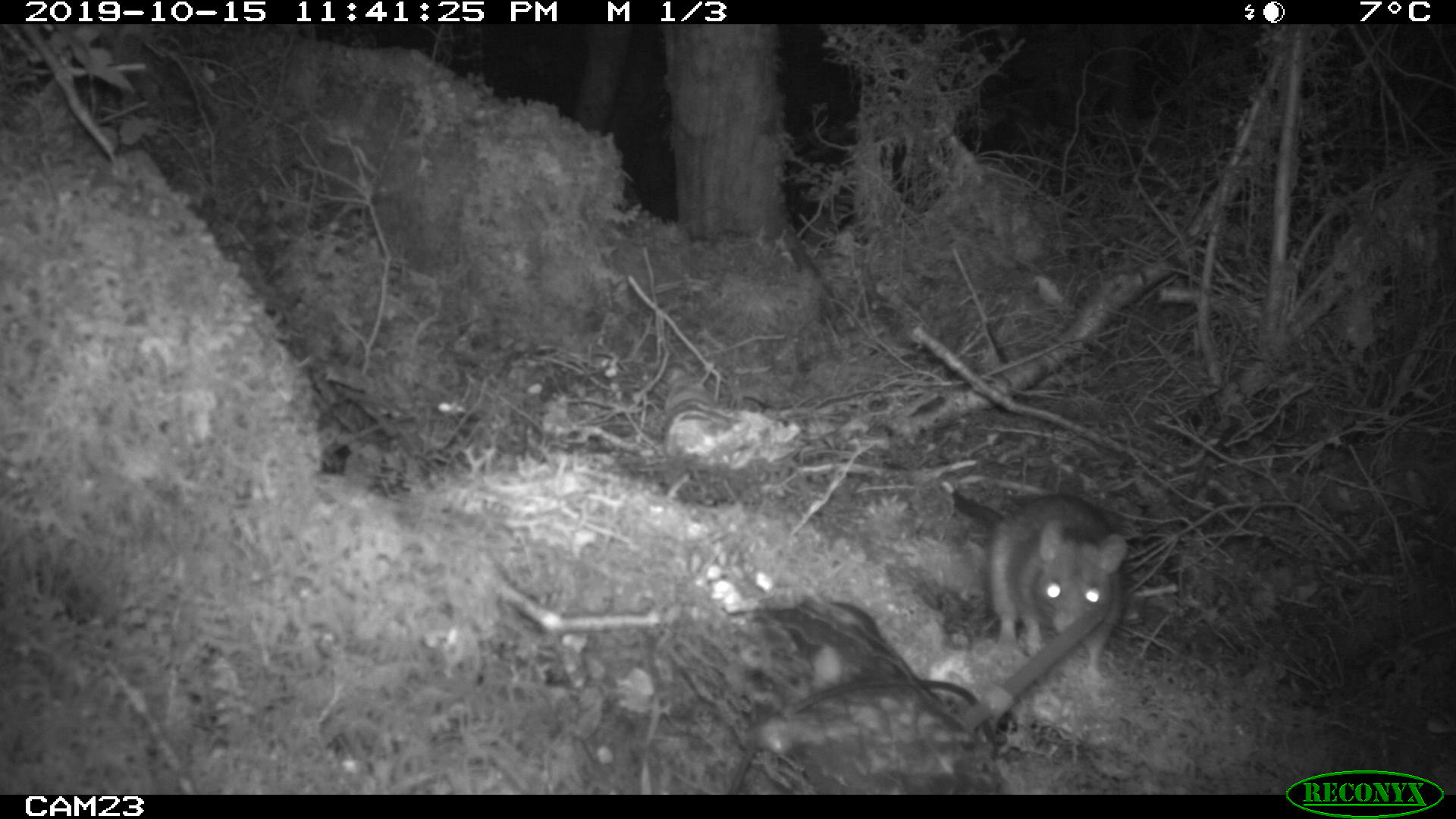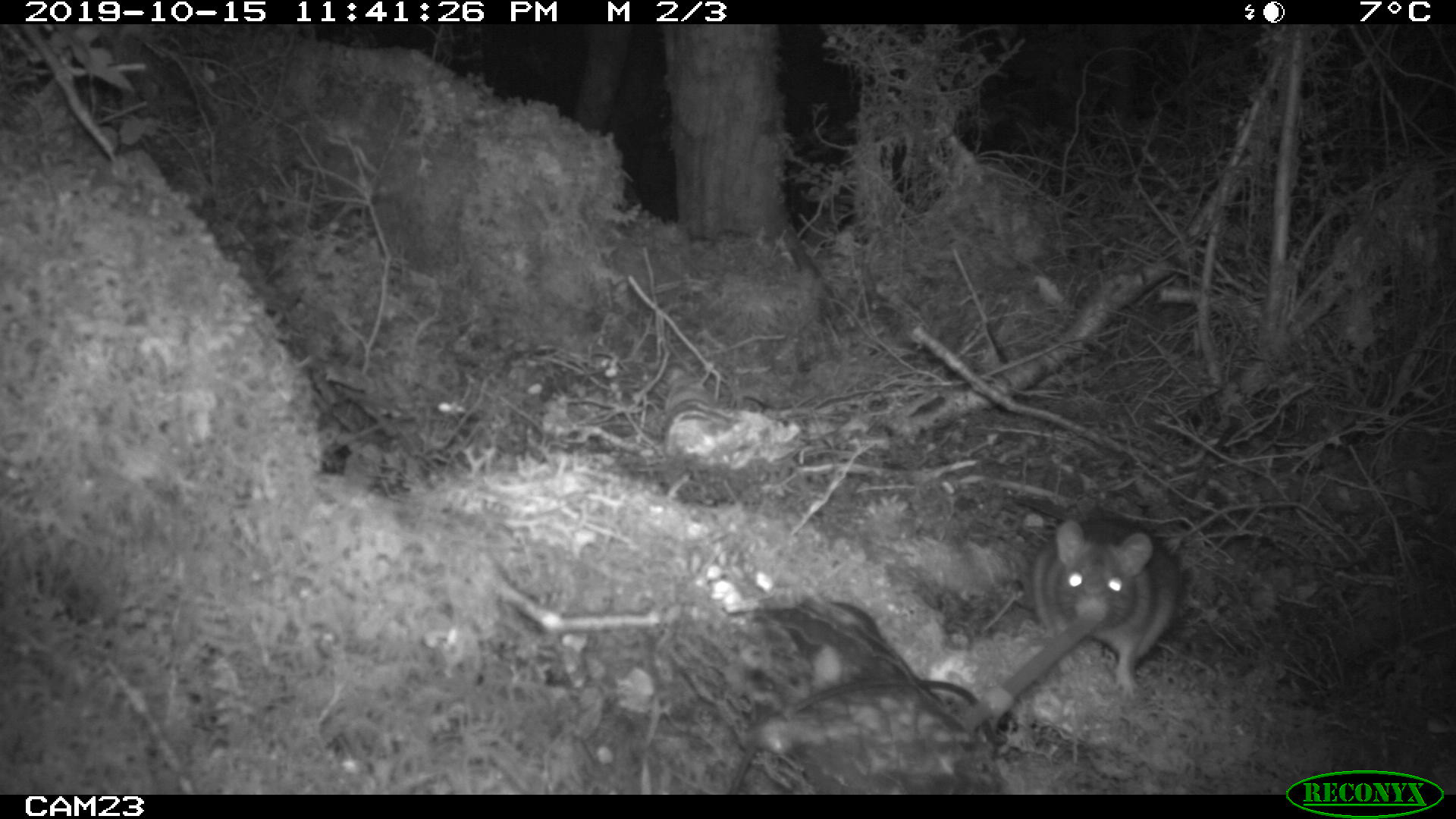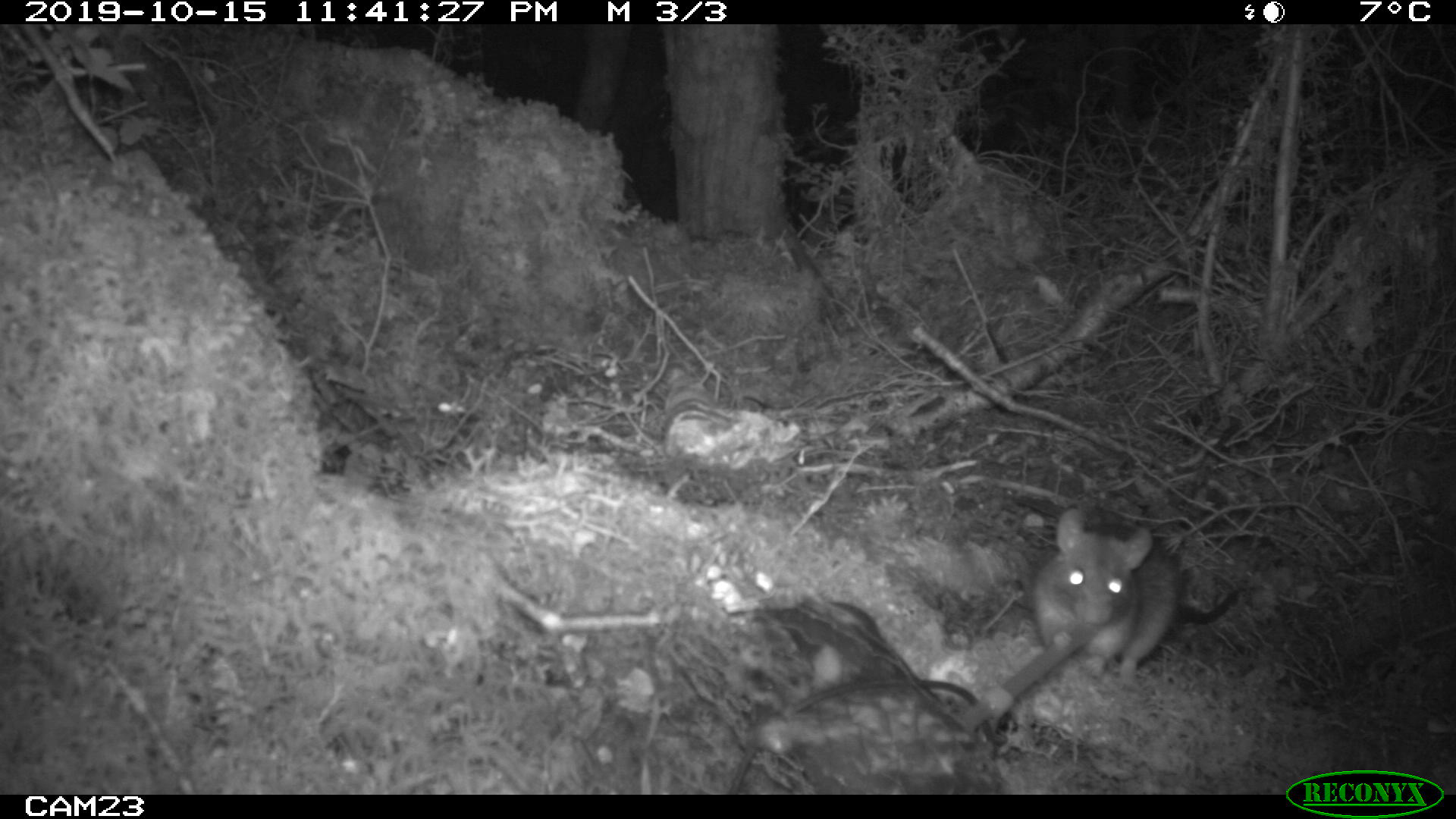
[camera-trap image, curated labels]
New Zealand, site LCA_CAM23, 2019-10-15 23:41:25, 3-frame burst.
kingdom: Animalia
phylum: Chordata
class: Mammalia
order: Rodentia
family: Muridae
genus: Rattus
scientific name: Rattus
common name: rat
Rat (Rattus).